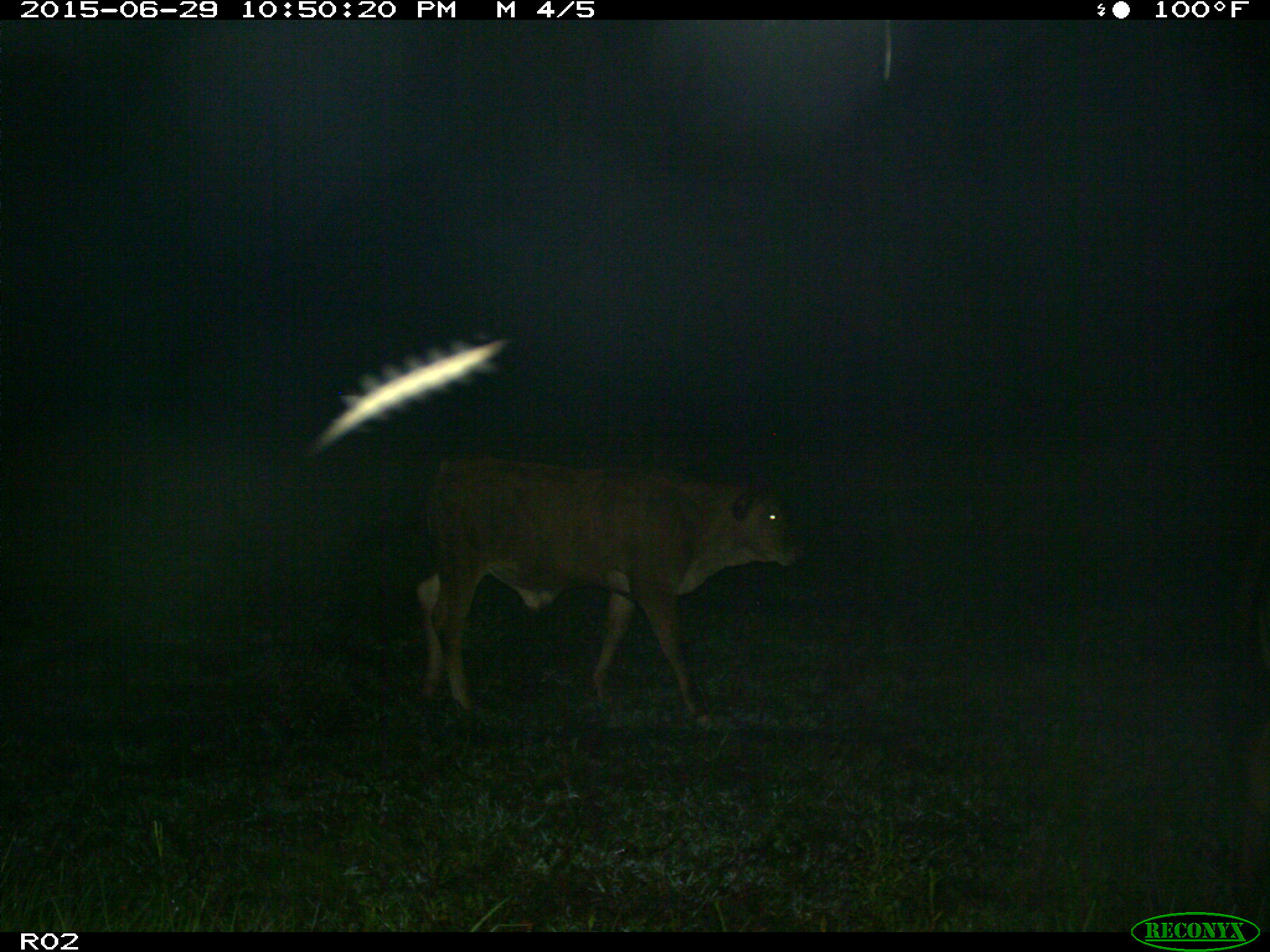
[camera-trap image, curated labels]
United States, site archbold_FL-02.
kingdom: Animalia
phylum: Chordata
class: Mammalia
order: Artiodactyla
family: Bovidae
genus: Bos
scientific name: Bos taurus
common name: domestic cow